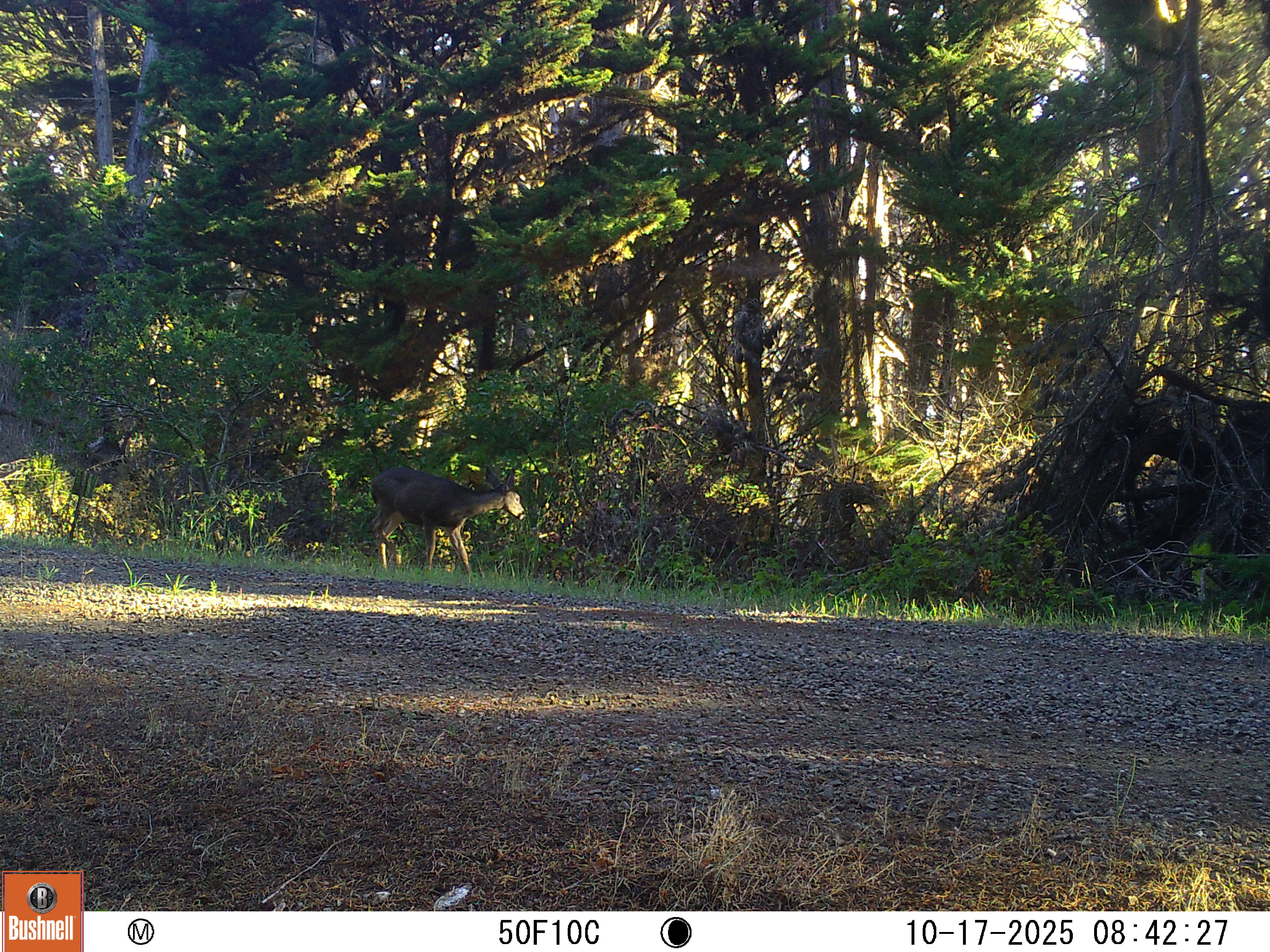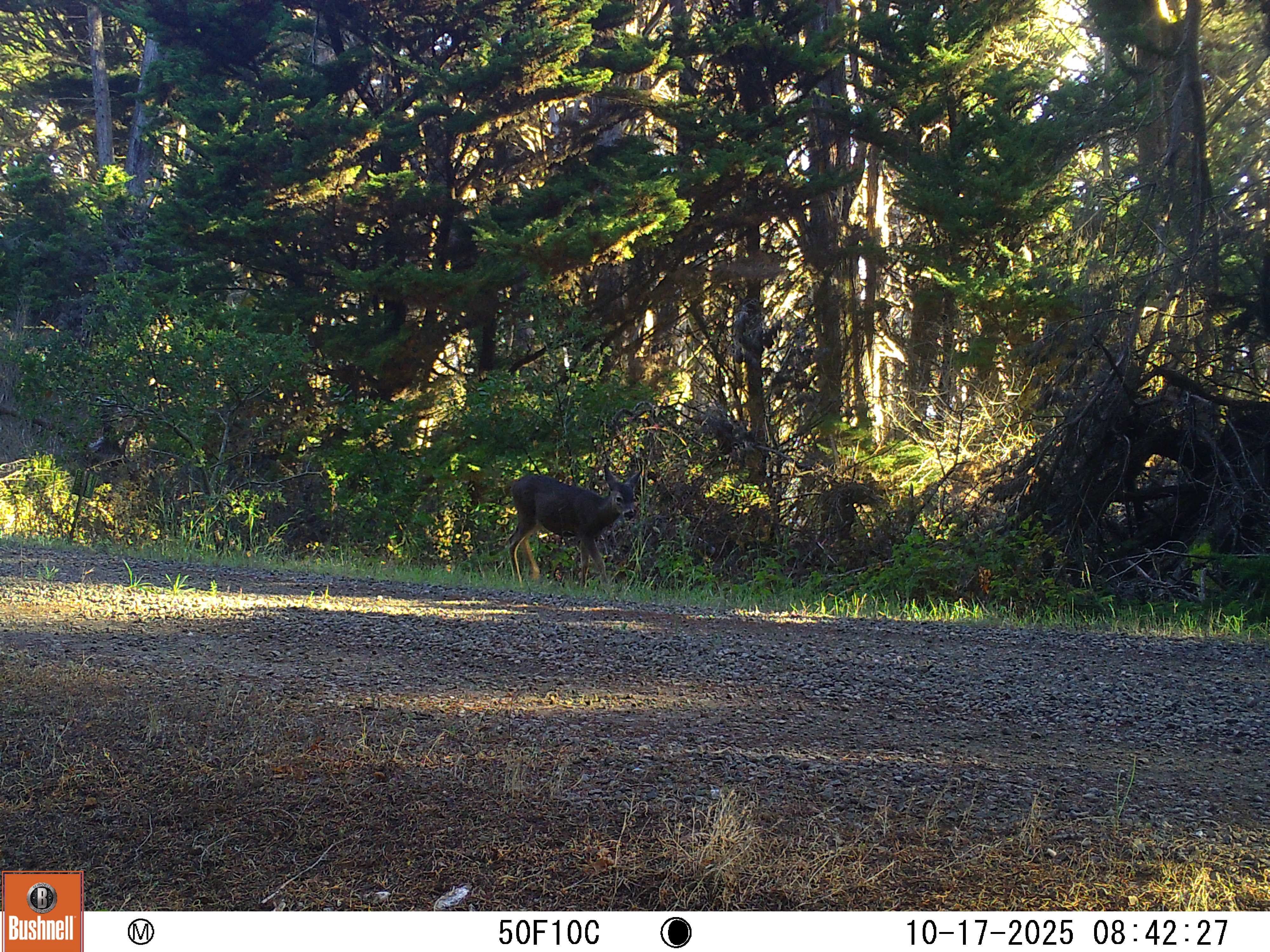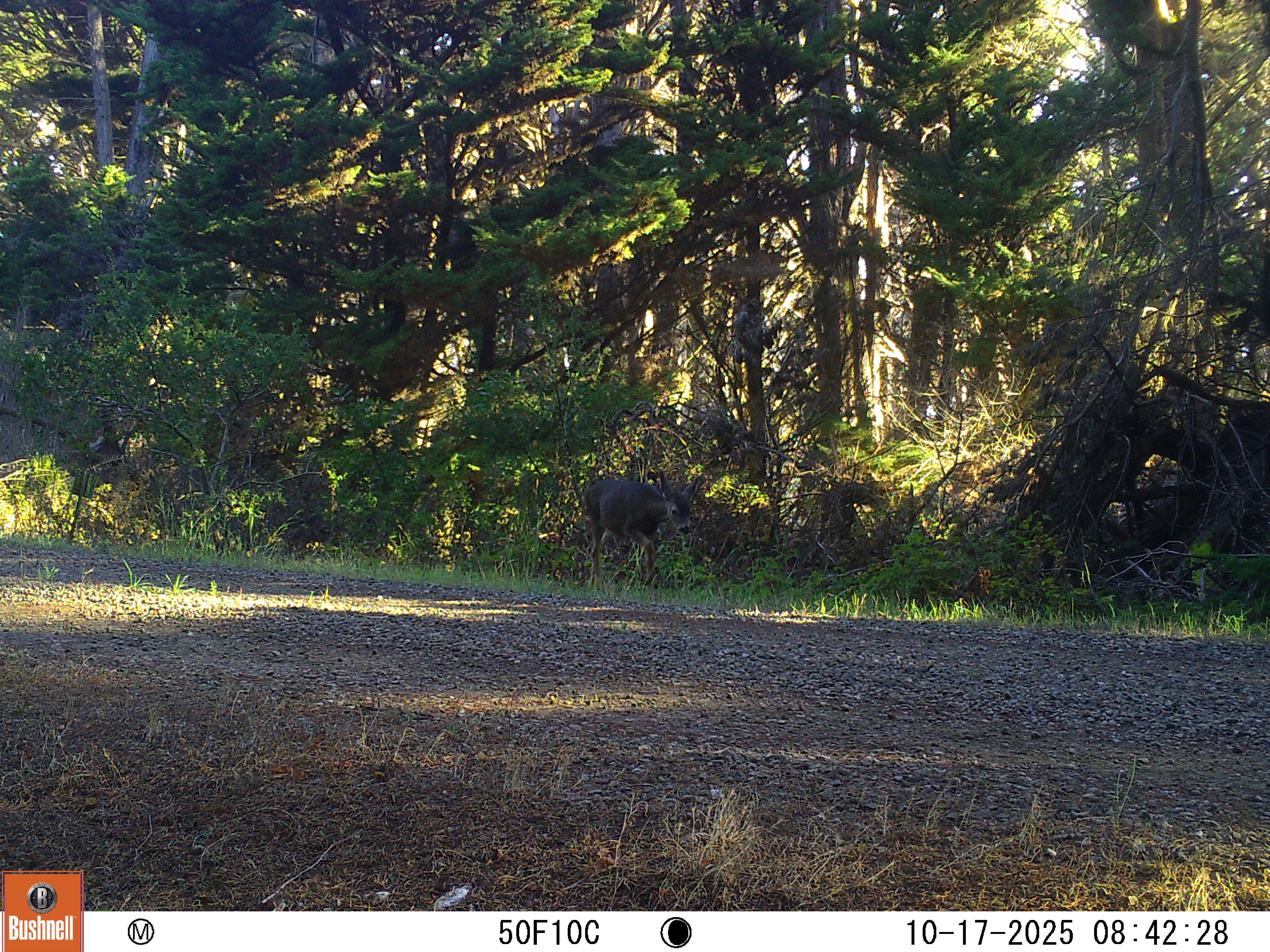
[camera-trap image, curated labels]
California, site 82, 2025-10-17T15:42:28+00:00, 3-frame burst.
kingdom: Animalia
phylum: Chordata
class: Mammalia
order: Artiodactyla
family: Cervidae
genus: Odocoileus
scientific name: Odocoileus hemionus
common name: mule deer